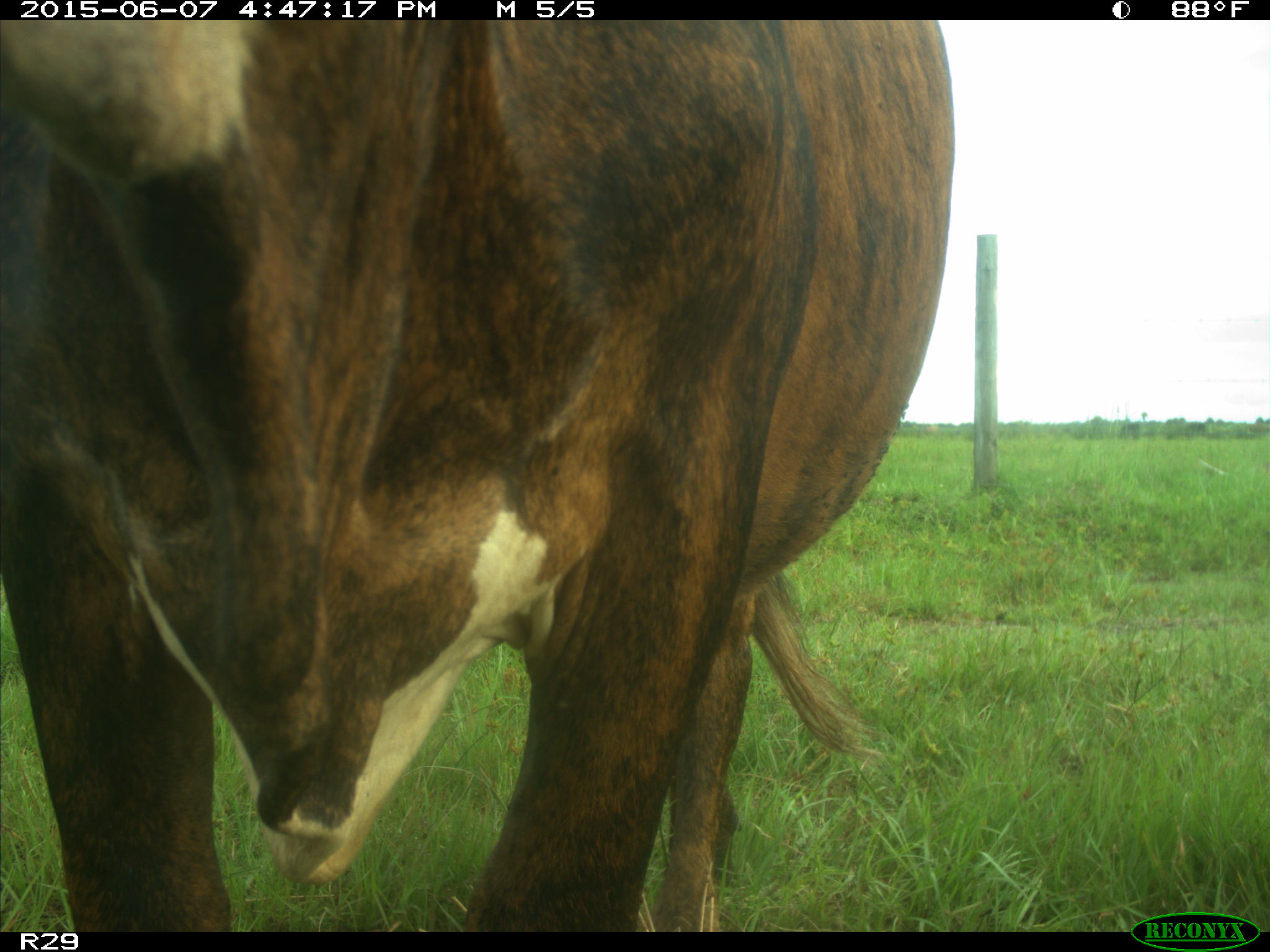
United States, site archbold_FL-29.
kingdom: Animalia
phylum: Chordata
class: Mammalia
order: Artiodactyla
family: Bovidae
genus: Bos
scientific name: Bos taurus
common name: domestic cow